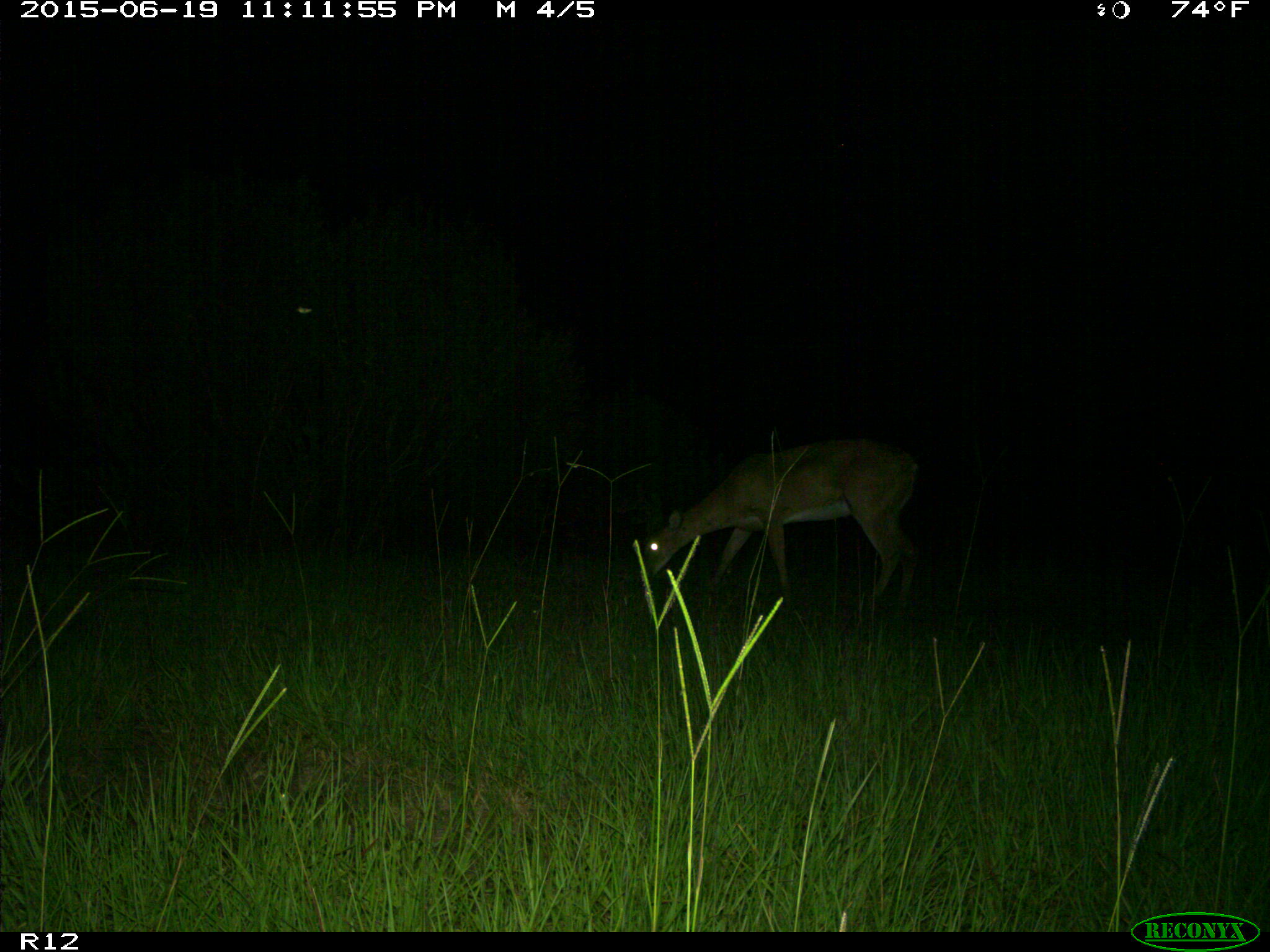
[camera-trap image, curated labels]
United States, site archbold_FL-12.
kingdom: Animalia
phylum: Chordata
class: Mammalia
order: Artiodactyla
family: Cervidae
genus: Odocoileus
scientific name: Odocoileus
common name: deer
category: unidentified deer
Unidentified deer (deer) (Odocoileus).